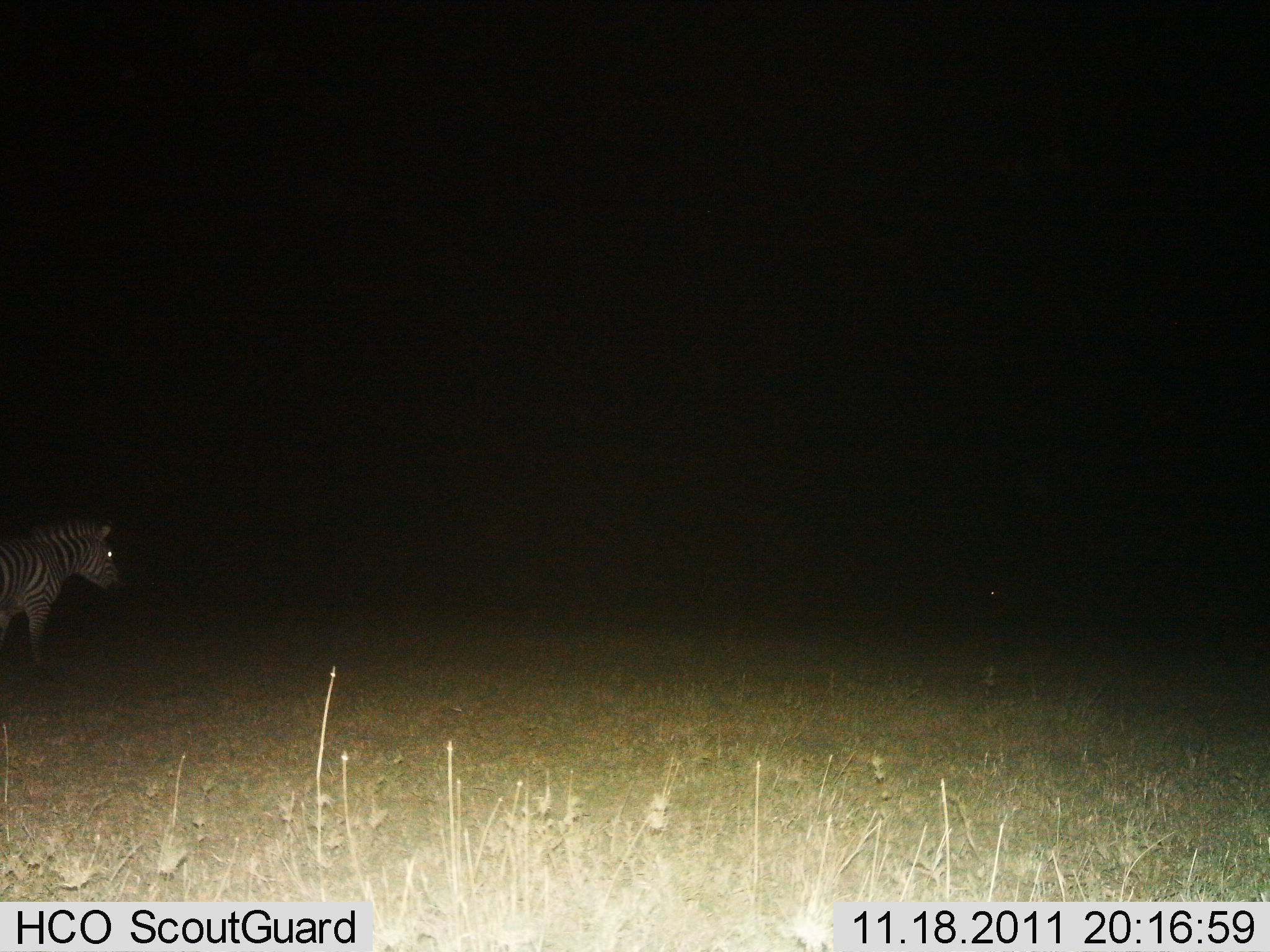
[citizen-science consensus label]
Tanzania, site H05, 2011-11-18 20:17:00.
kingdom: Animalia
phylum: Chordata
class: Mammalia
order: Perissodactyla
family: Equidae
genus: Equus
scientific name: Equus quagga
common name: plains zebra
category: zebra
Zebra (plains zebra) (Equus quagga), count 1. Behavior (volunteer vote fractions): standing 86%, resting 0%, moving 7%, interacting 7%. Young present (vote fraction): 0%. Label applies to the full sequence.